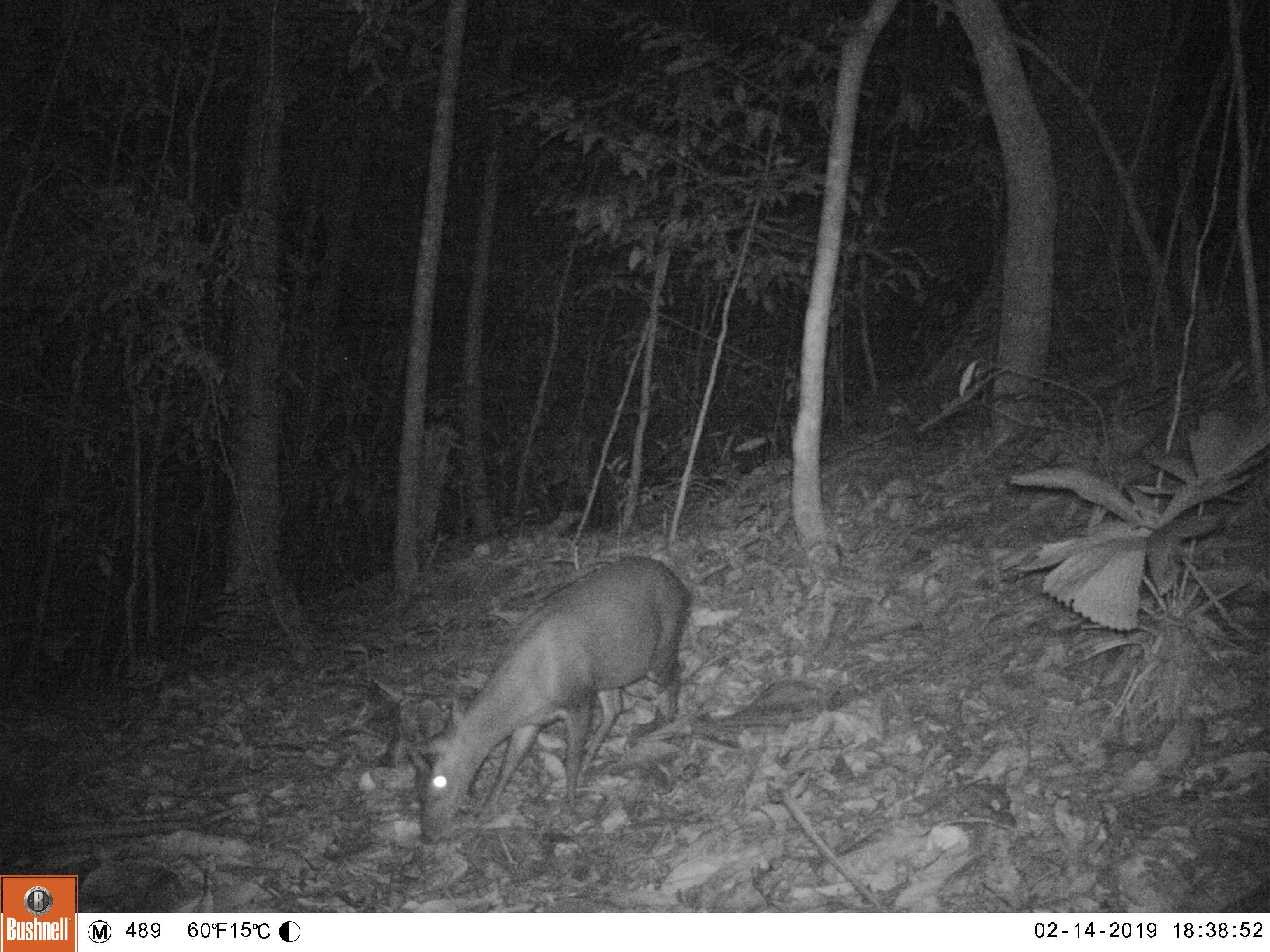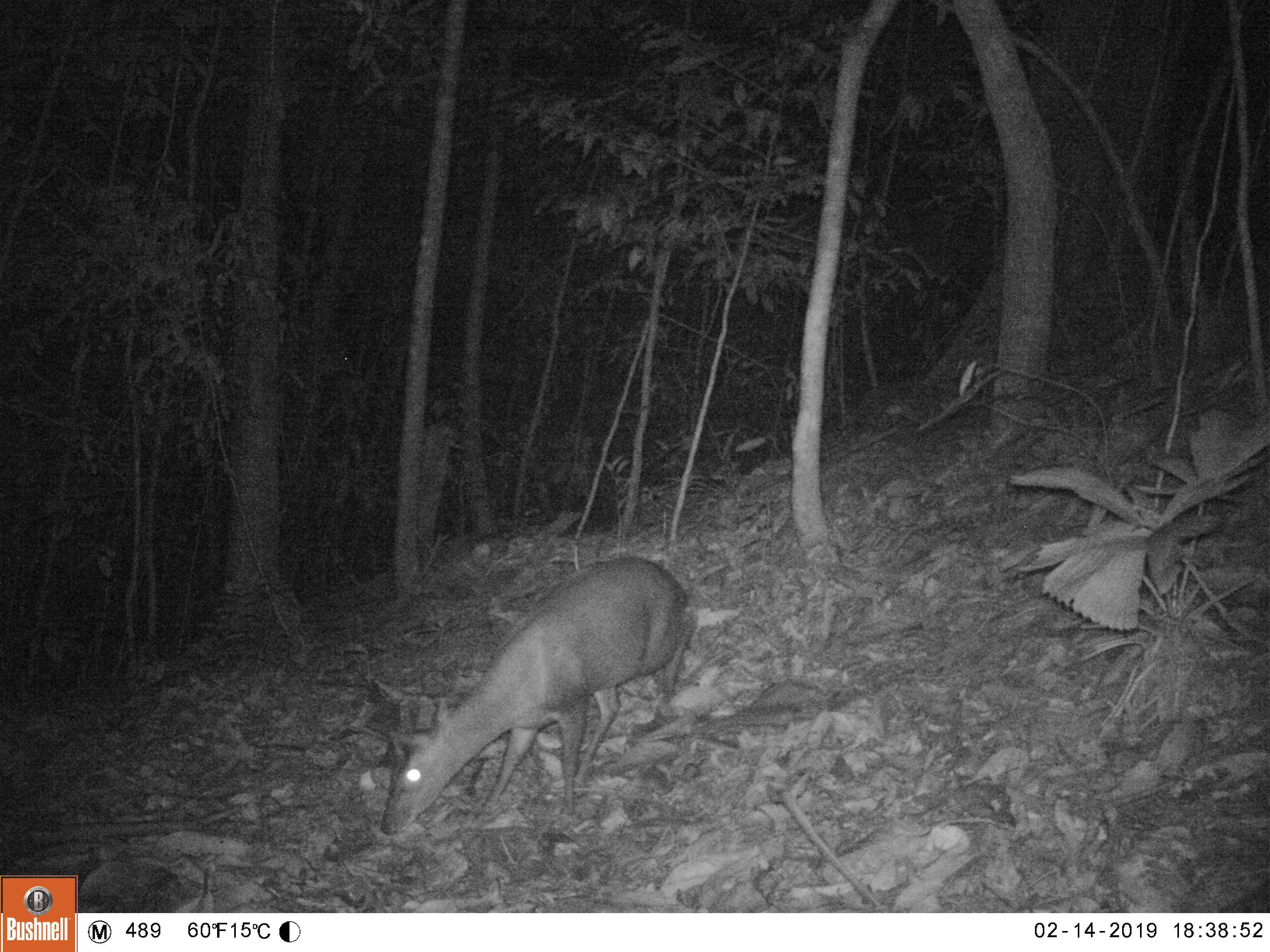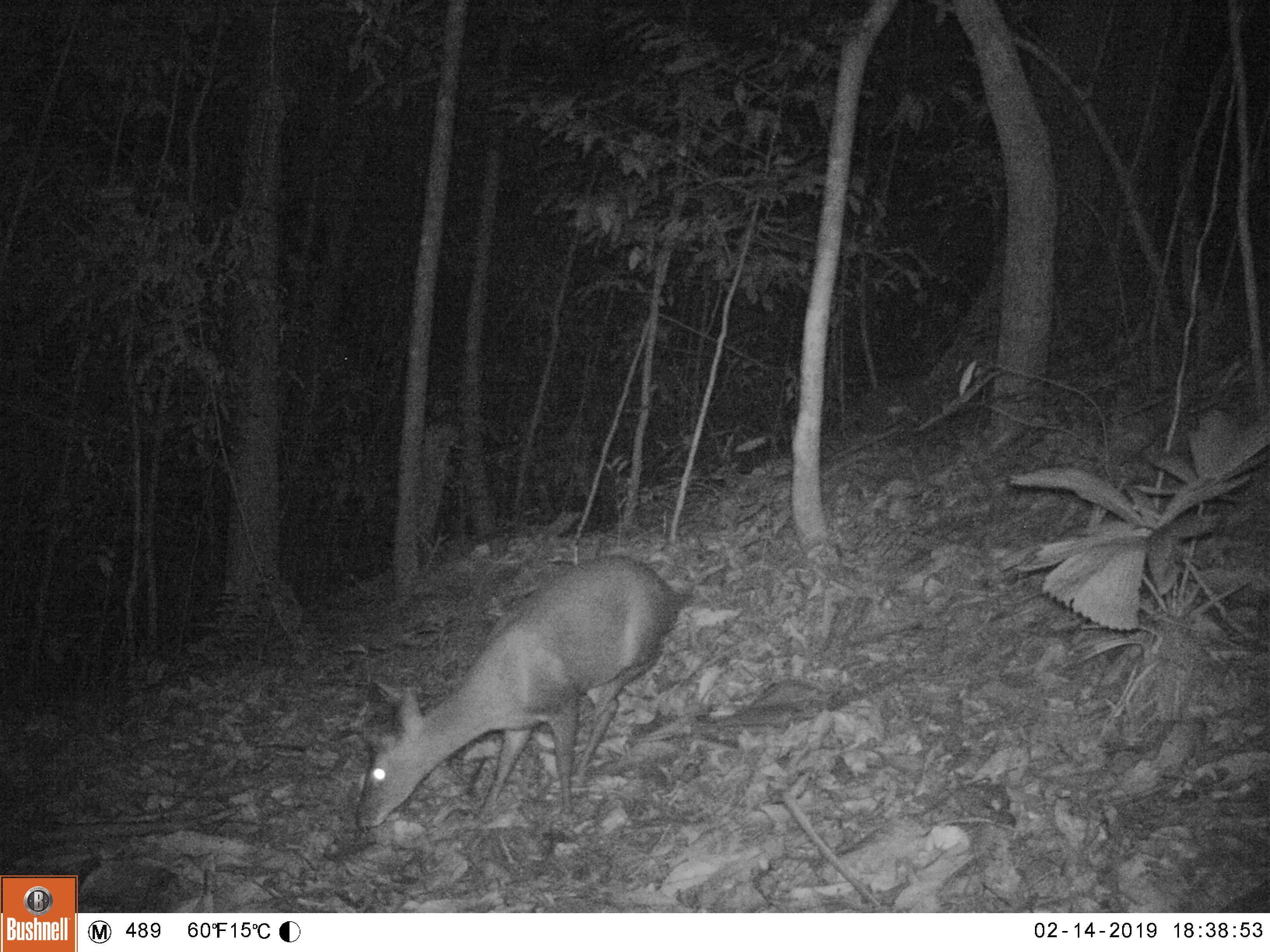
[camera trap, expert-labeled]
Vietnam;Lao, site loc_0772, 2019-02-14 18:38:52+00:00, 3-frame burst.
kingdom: Animalia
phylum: Chordata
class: Mammalia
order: Artiodactyla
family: Cervidae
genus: Muntiacus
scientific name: Muntiacus rooseveltorum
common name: roosevelt's muntjac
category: roosevelts muntjac group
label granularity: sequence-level